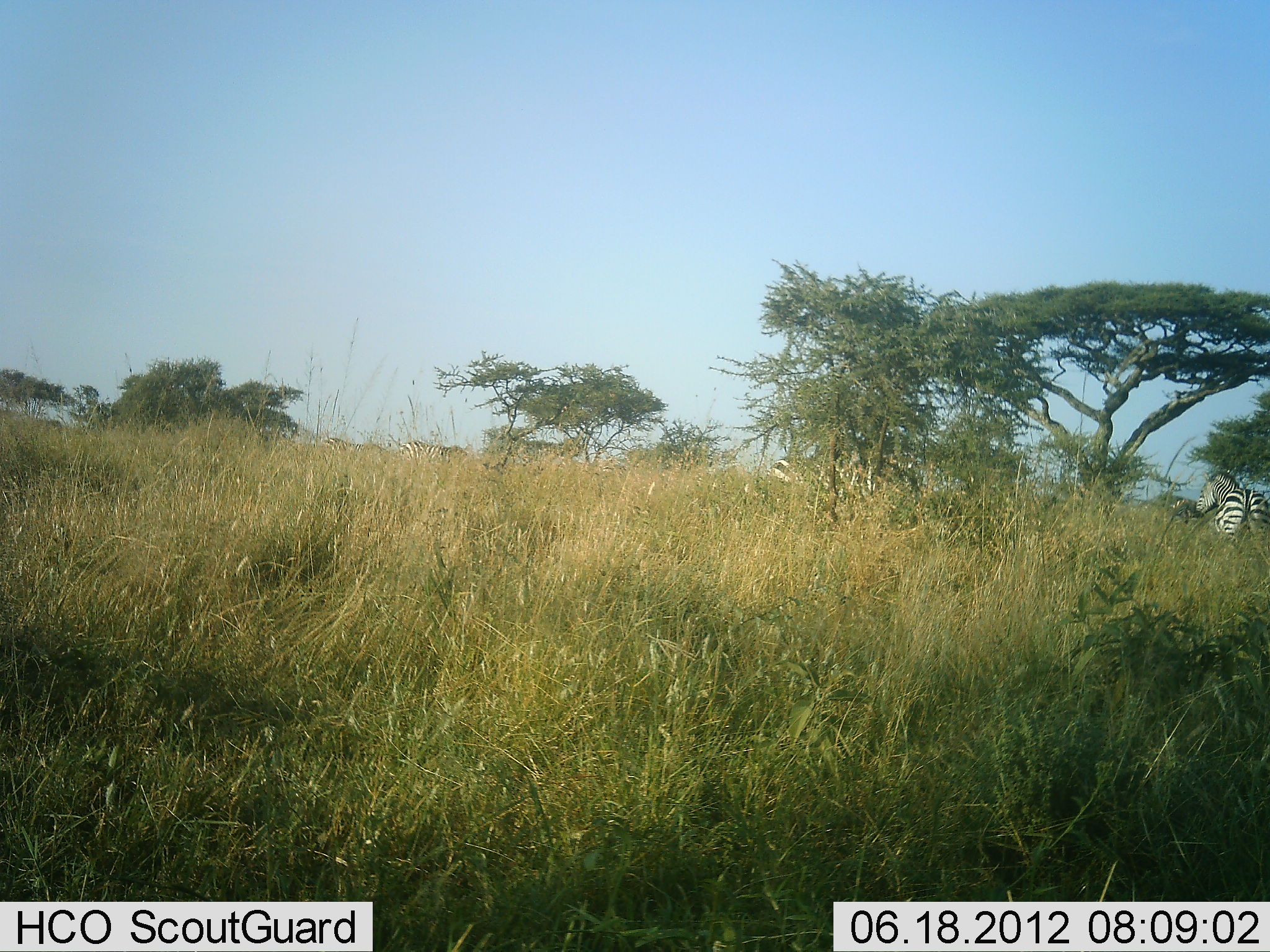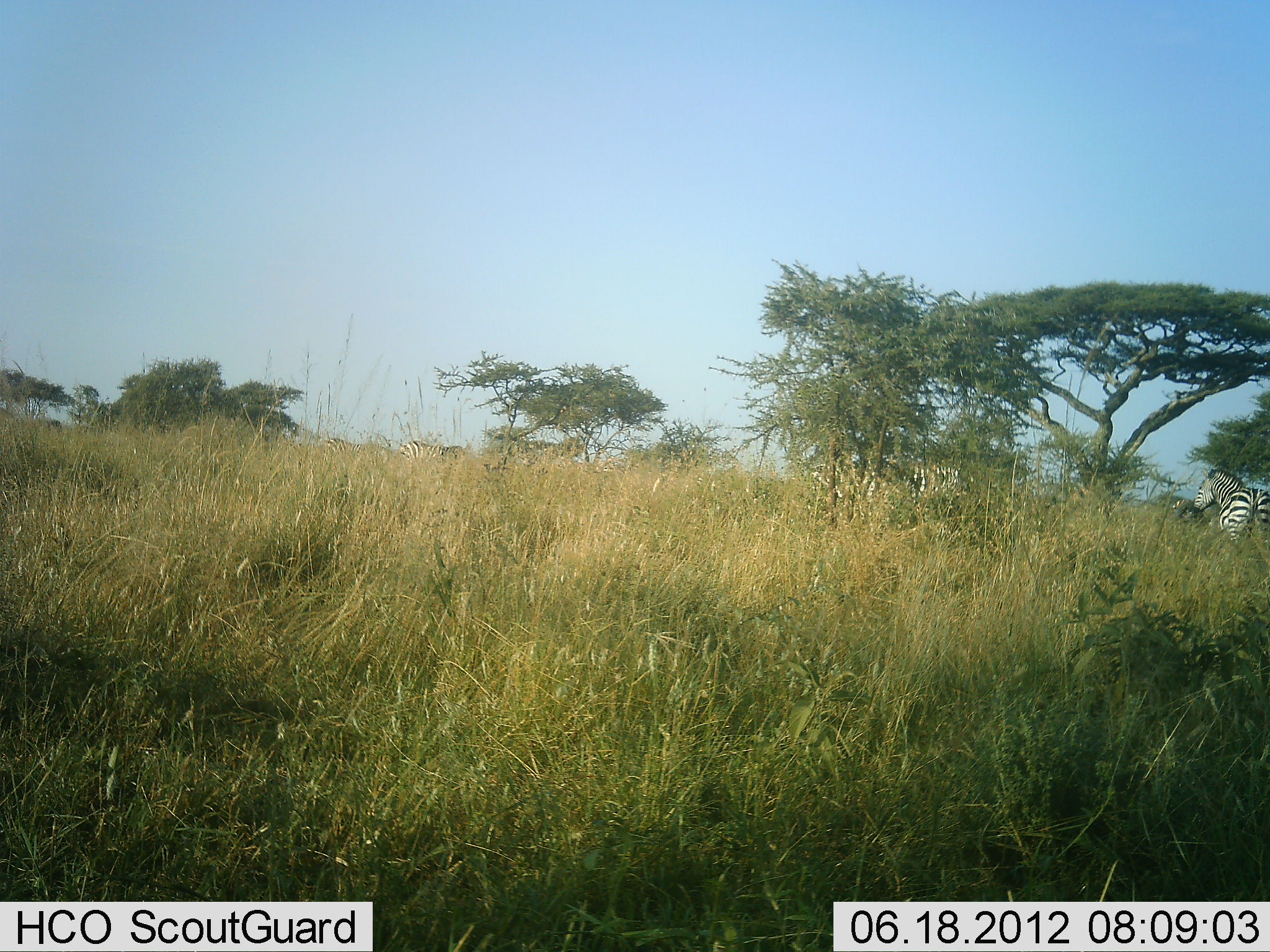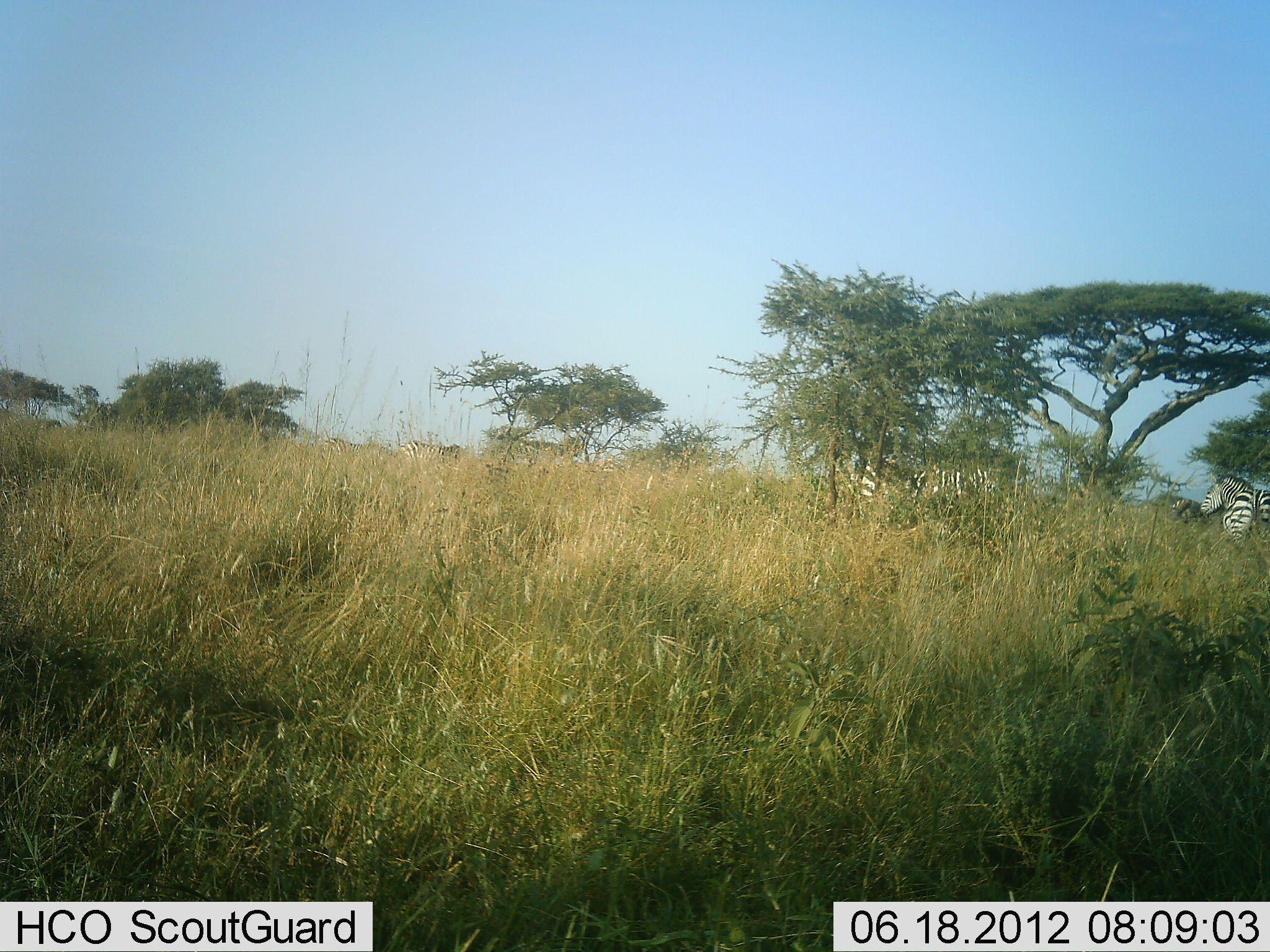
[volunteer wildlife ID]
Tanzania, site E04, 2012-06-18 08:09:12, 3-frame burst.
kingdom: Animalia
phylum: Chordata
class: Mammalia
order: Perissodactyla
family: Equidae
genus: Equus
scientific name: Equus quagga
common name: plains zebra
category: zebra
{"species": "zebra (plains zebra) (Equus quagga)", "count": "3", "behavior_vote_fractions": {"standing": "70%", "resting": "0%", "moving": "50%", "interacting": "0%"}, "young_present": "0%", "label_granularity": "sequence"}